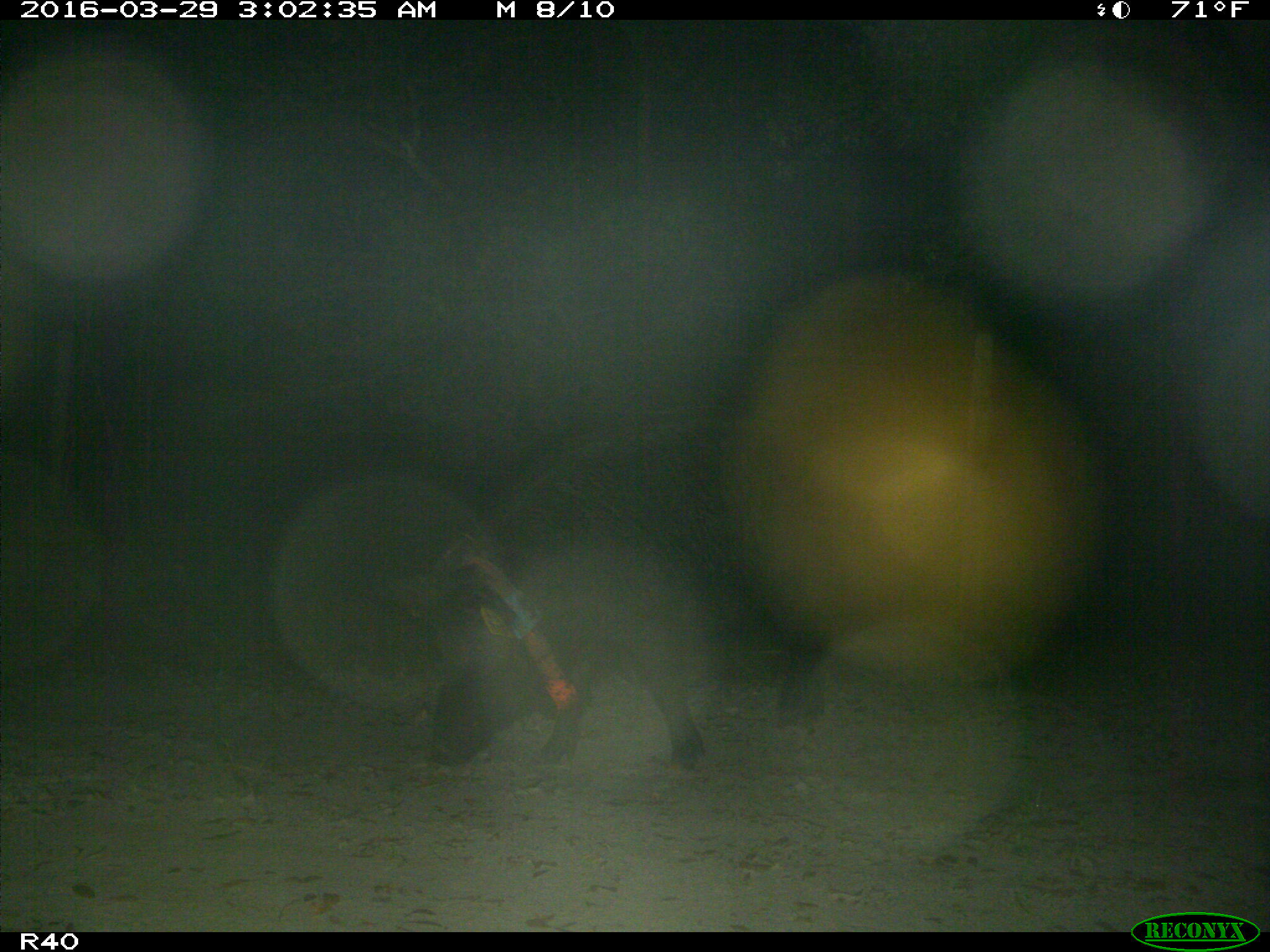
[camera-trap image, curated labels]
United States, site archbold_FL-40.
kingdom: Animalia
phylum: Chordata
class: Mammalia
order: Artiodactyla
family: Suidae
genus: Sus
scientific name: Sus scrofa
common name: wild boar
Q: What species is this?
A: Sus scrofa (wild boar).